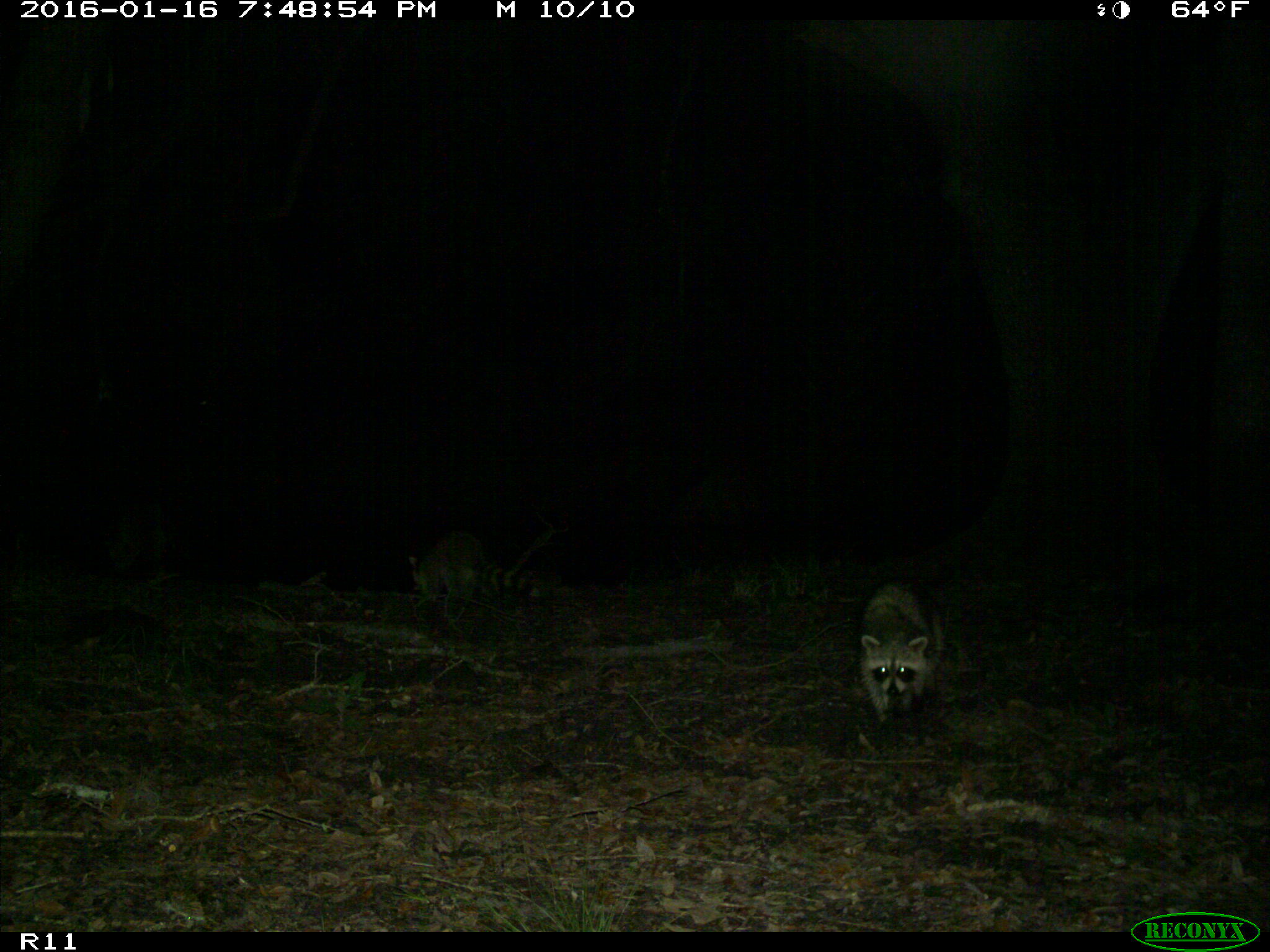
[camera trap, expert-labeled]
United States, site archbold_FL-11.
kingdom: Animalia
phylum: Chordata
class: Mammalia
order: Carnivora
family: Procyonidae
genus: Procyon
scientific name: Procyon lotor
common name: common raccoon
Procyon lotor (common raccoon).